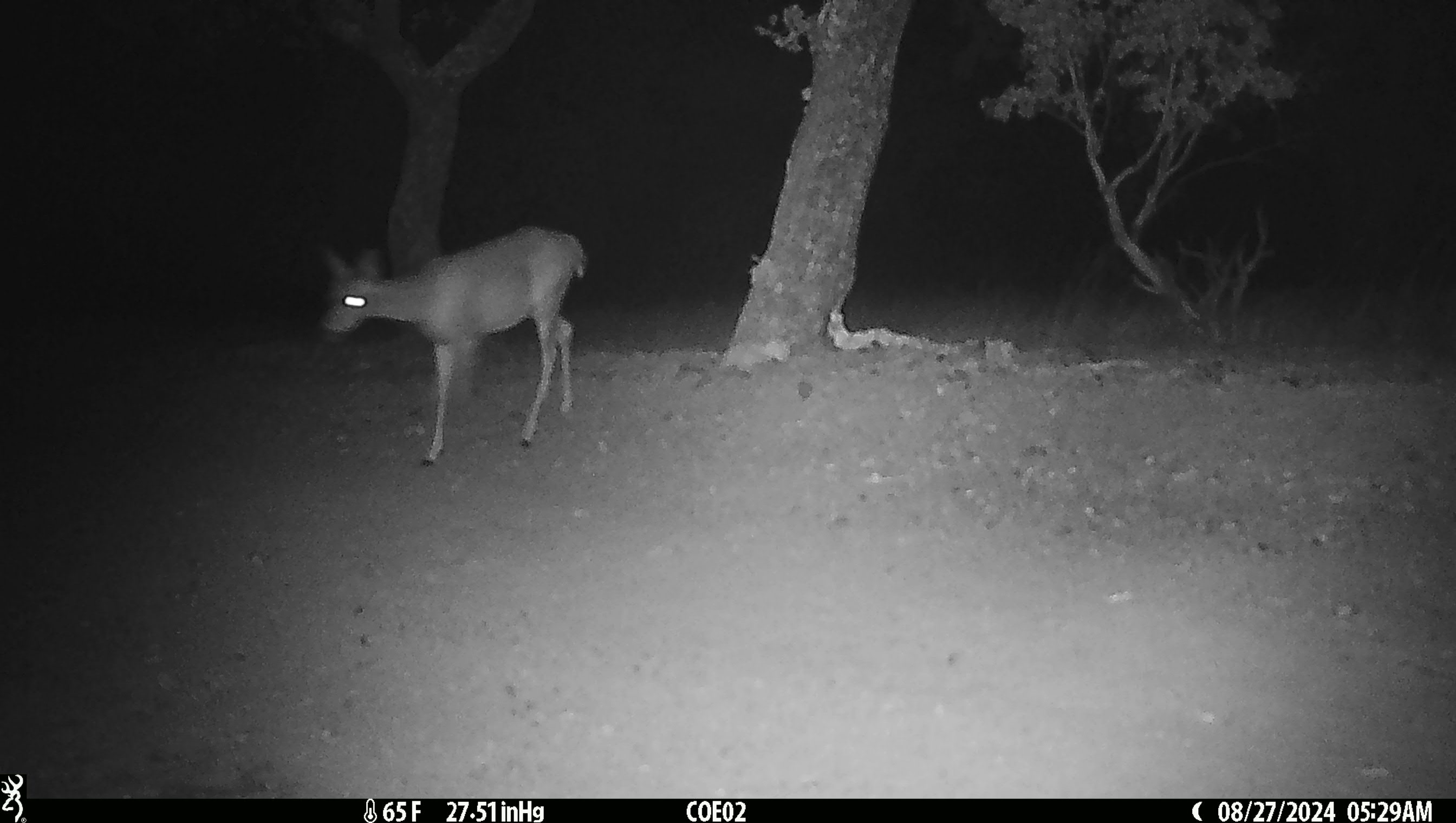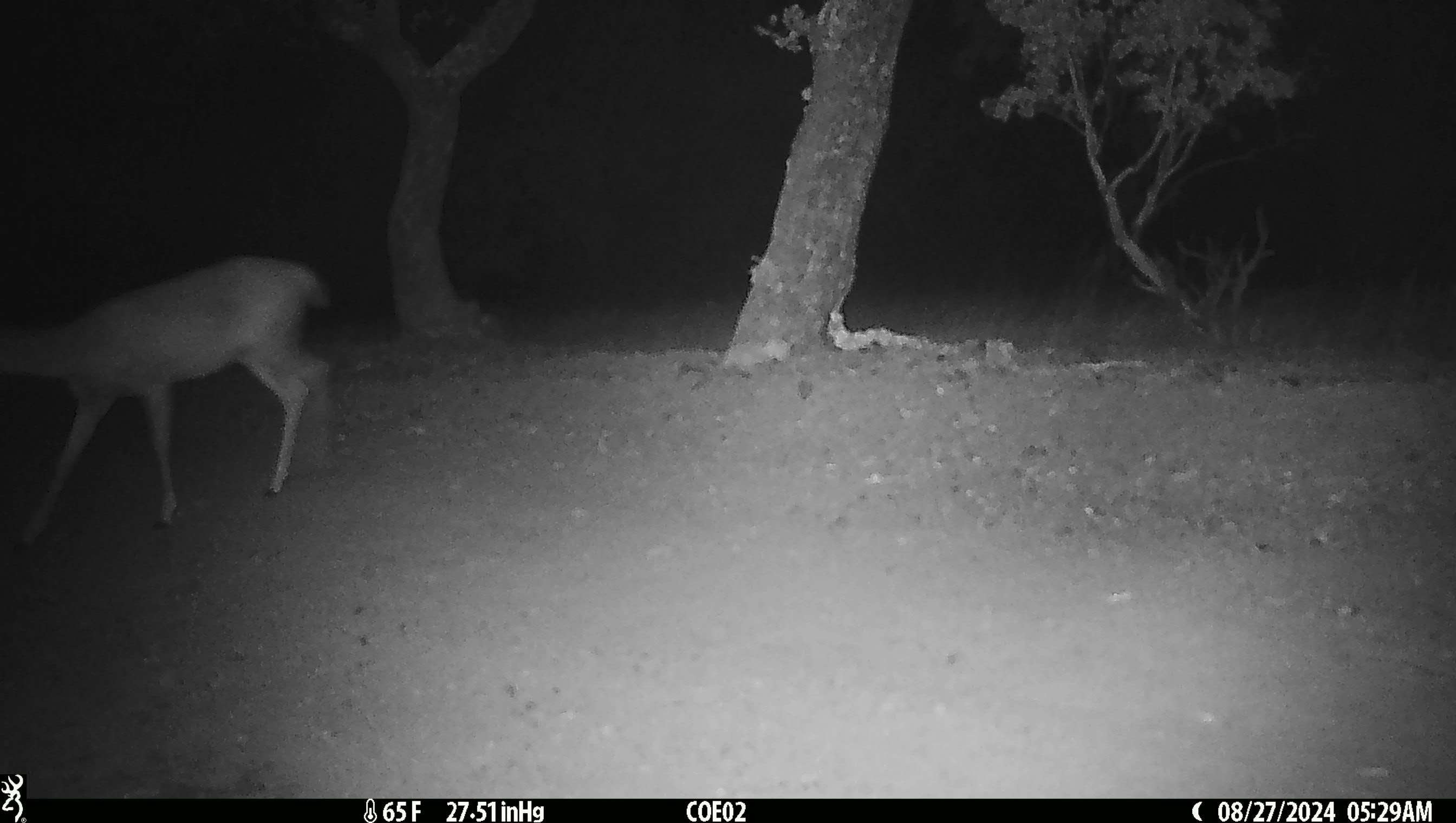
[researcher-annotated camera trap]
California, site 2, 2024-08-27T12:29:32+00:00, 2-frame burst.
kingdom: Animalia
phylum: Chordata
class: Mammalia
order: Artiodactyla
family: Cervidae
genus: Odocoileus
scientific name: Odocoileus hemionus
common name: mule deer